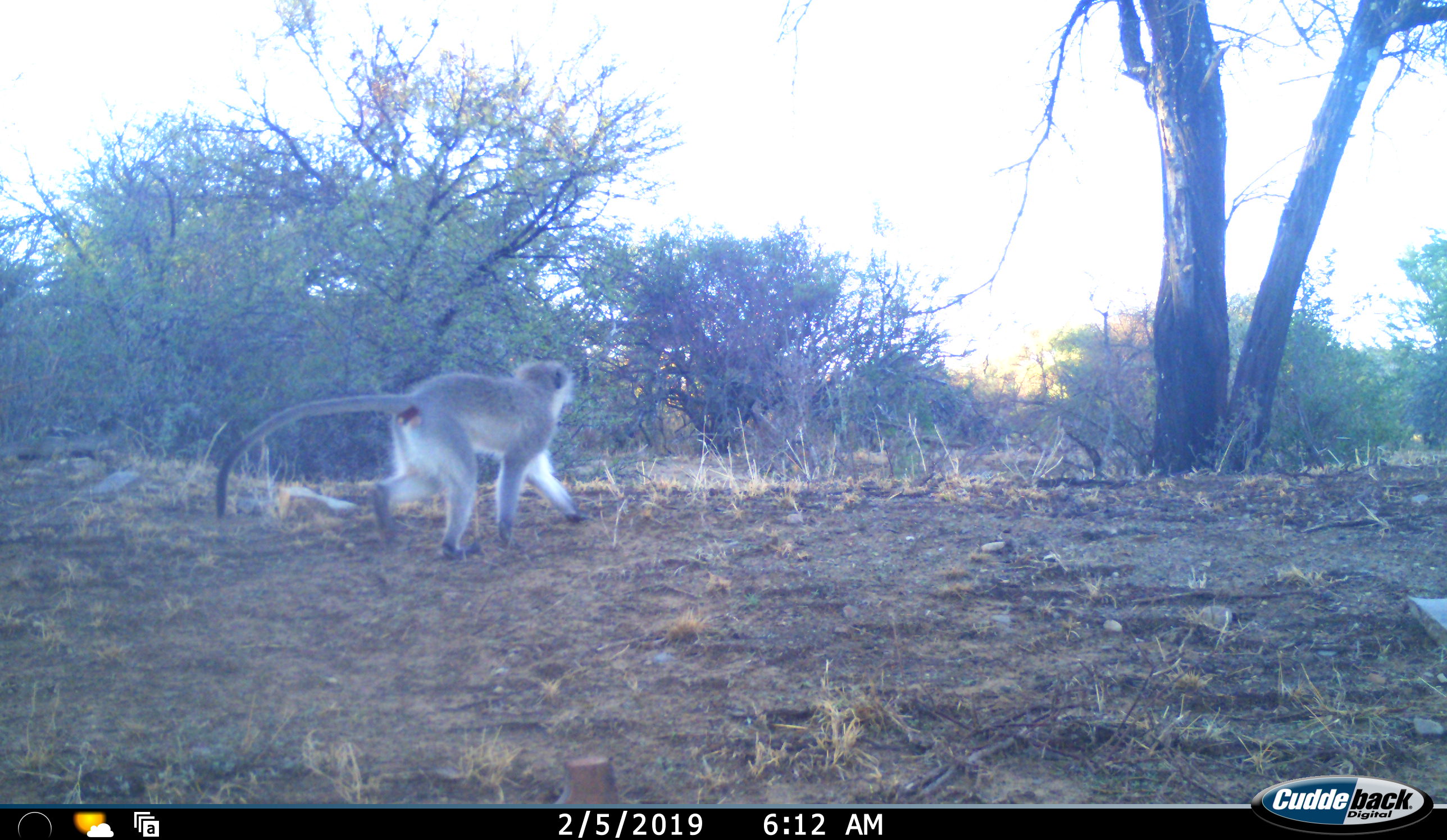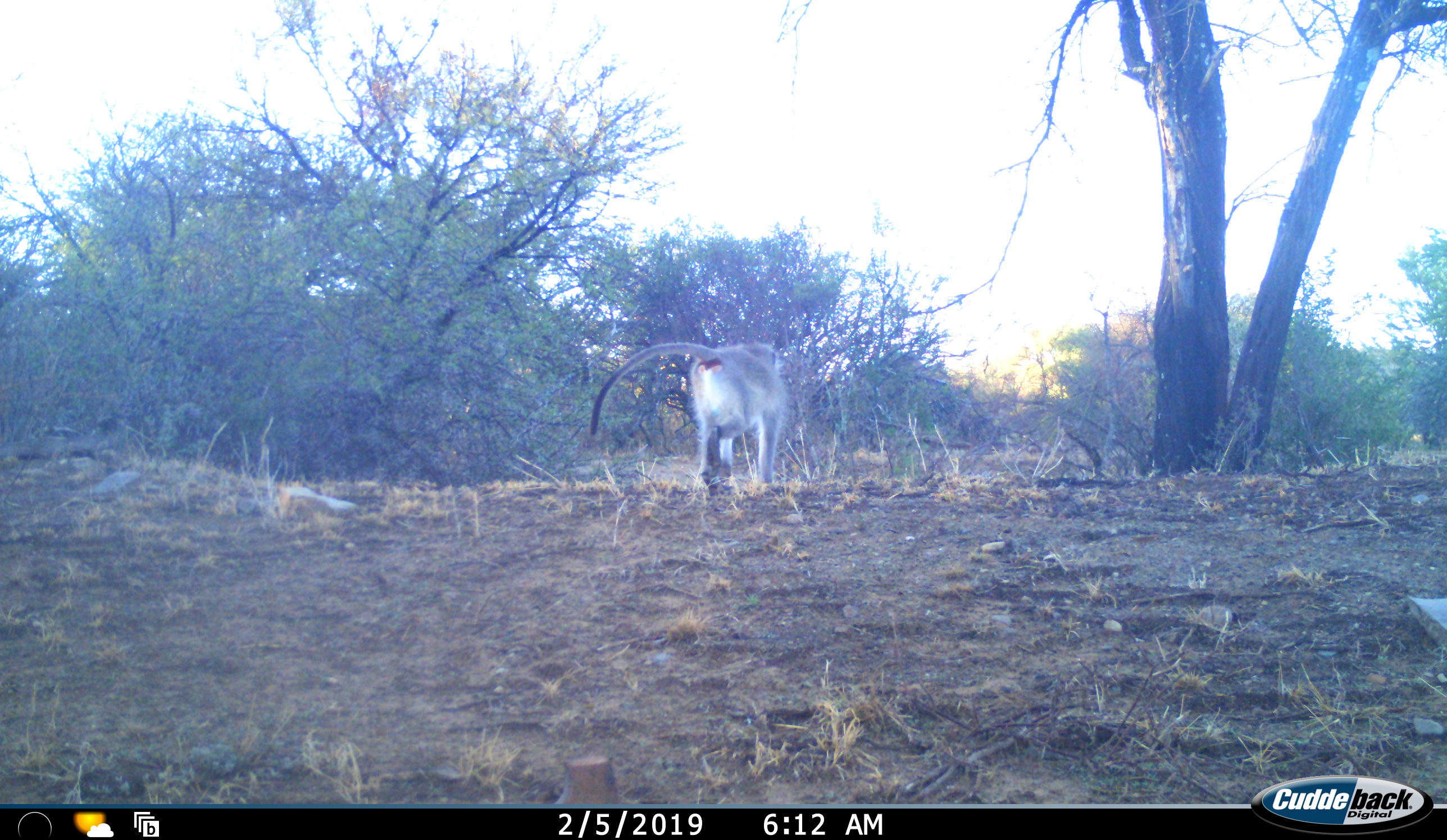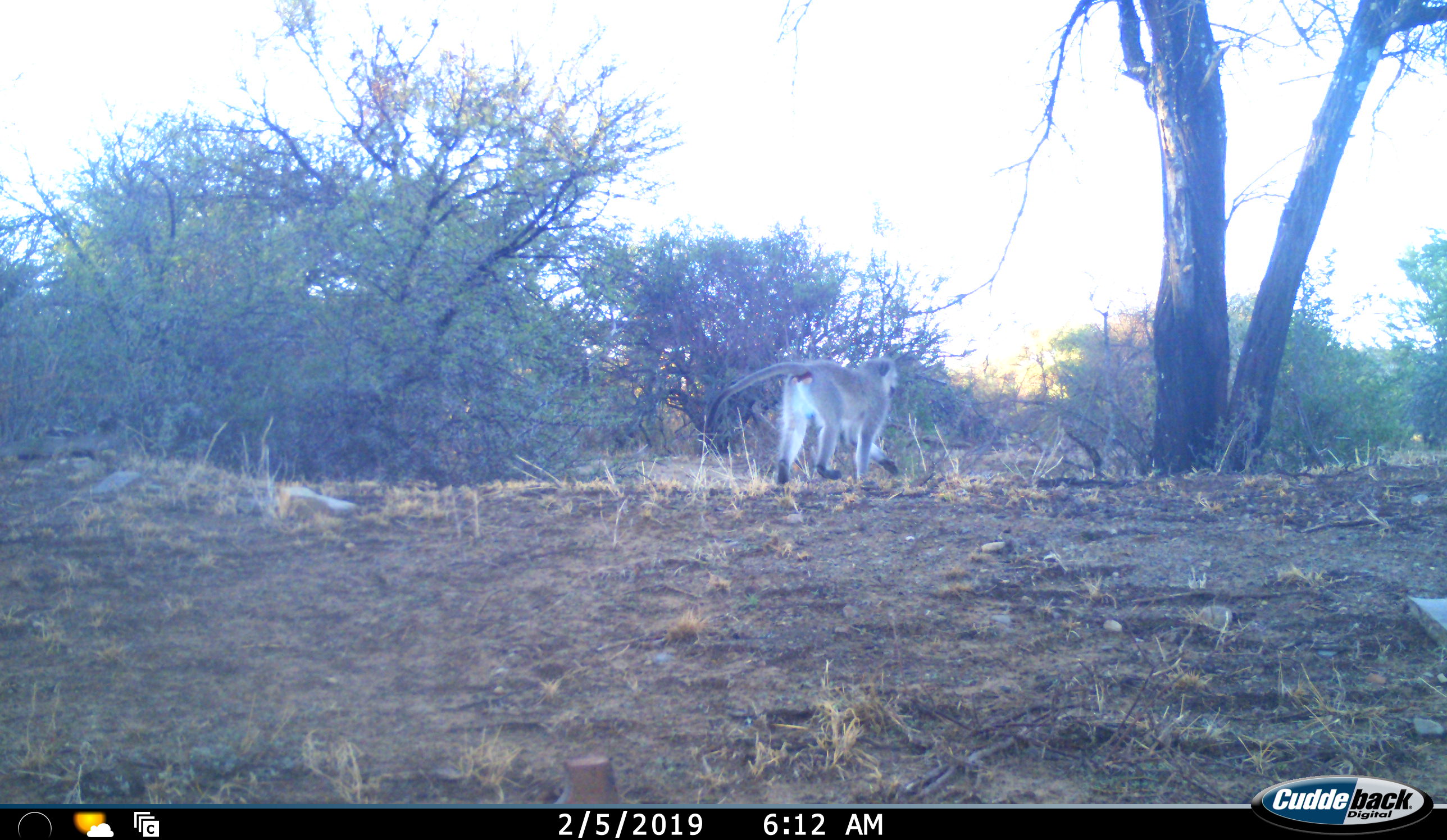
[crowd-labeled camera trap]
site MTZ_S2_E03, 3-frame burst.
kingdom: Animalia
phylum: Chordata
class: Mammalia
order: Primates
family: Cercopithecidae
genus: Chlorocebus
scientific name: Chlorocebus pygerythrus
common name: vervet monkey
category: monkeyvervet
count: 1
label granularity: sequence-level